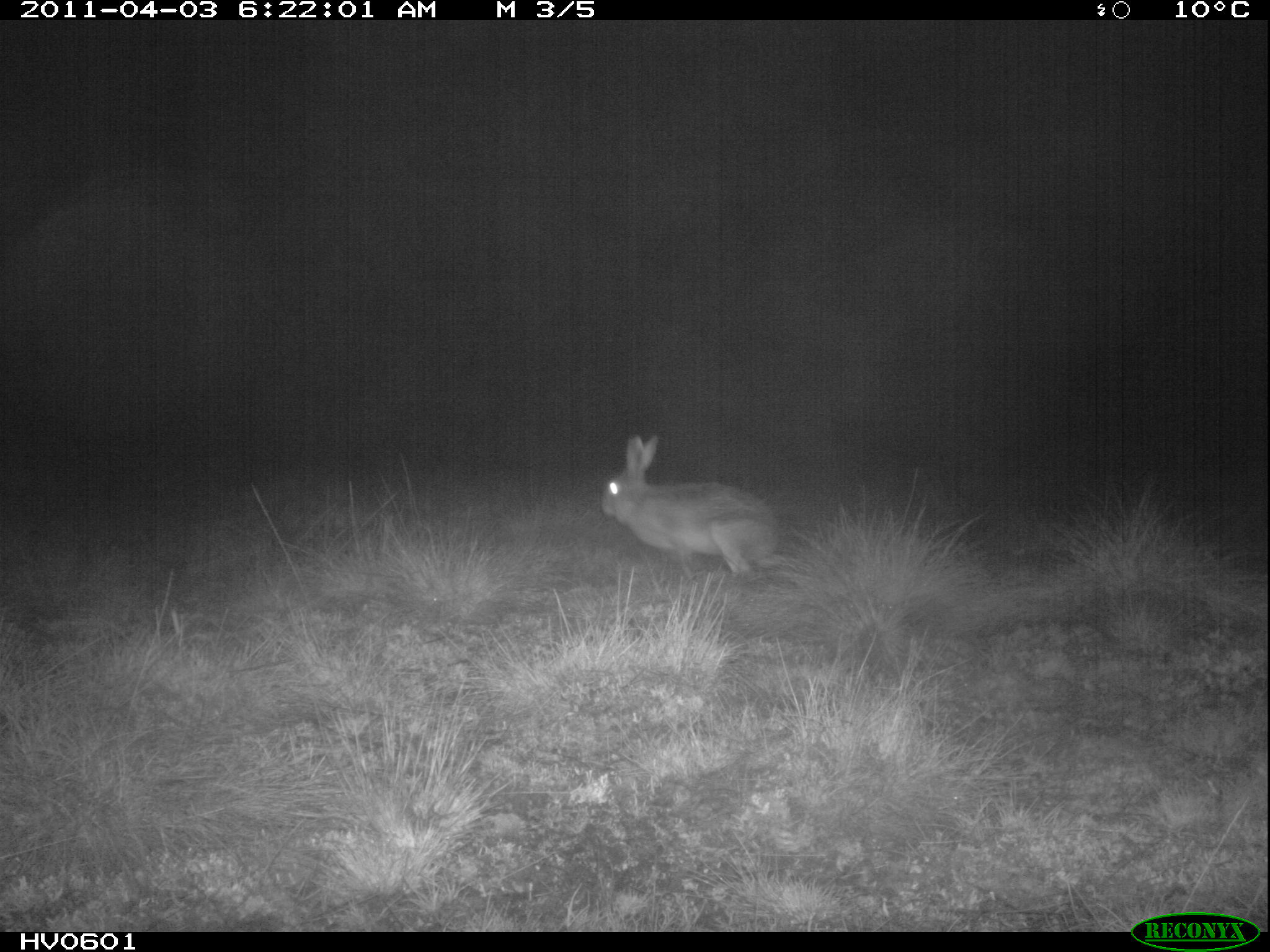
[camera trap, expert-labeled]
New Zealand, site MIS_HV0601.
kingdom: Animalia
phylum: Chordata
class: Mammalia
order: Lagomorpha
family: Leporidae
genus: Lepus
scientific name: Lepus europaeus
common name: brown hare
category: hare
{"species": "hare (brown hare) (Lepus europaeus)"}